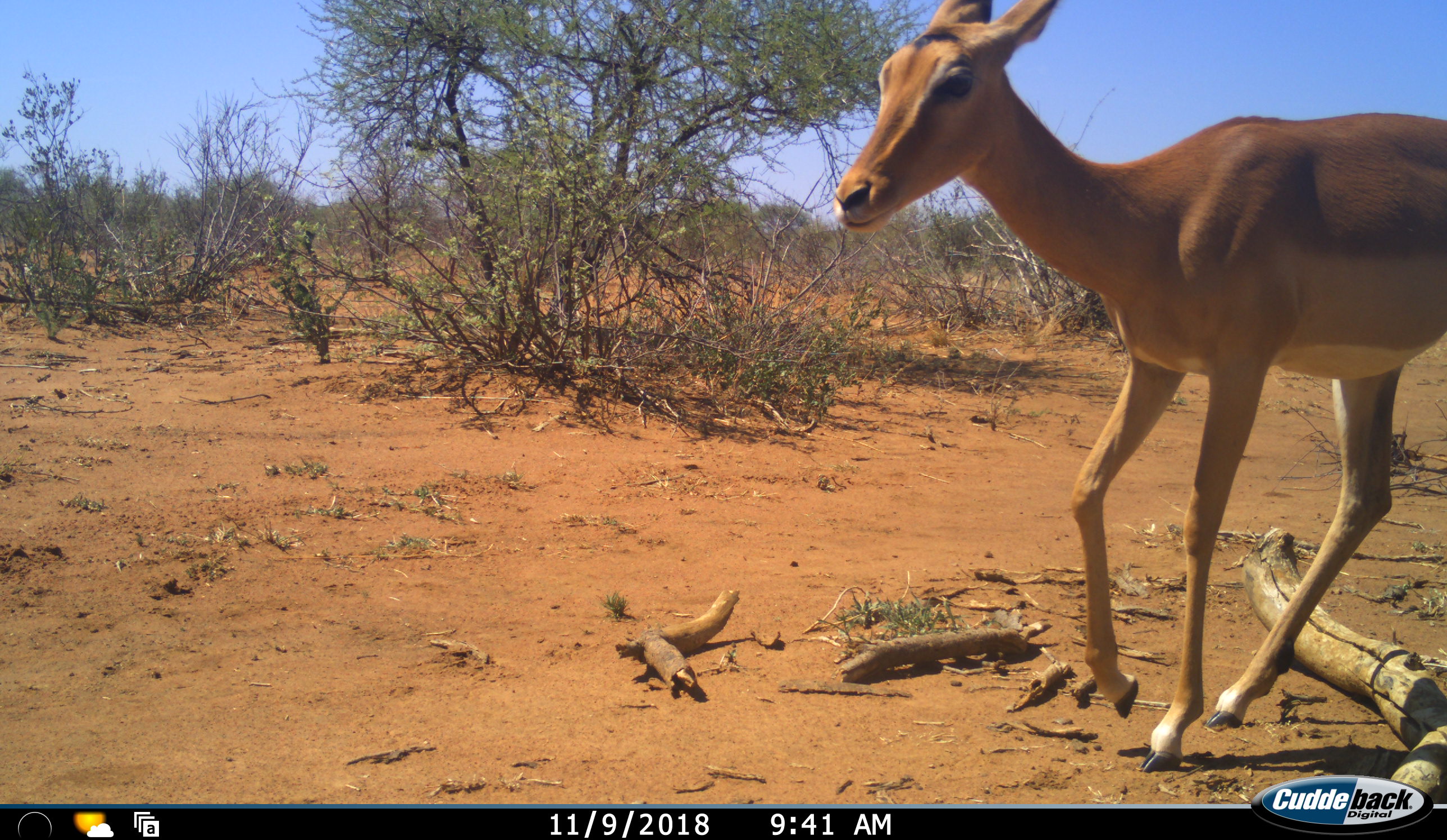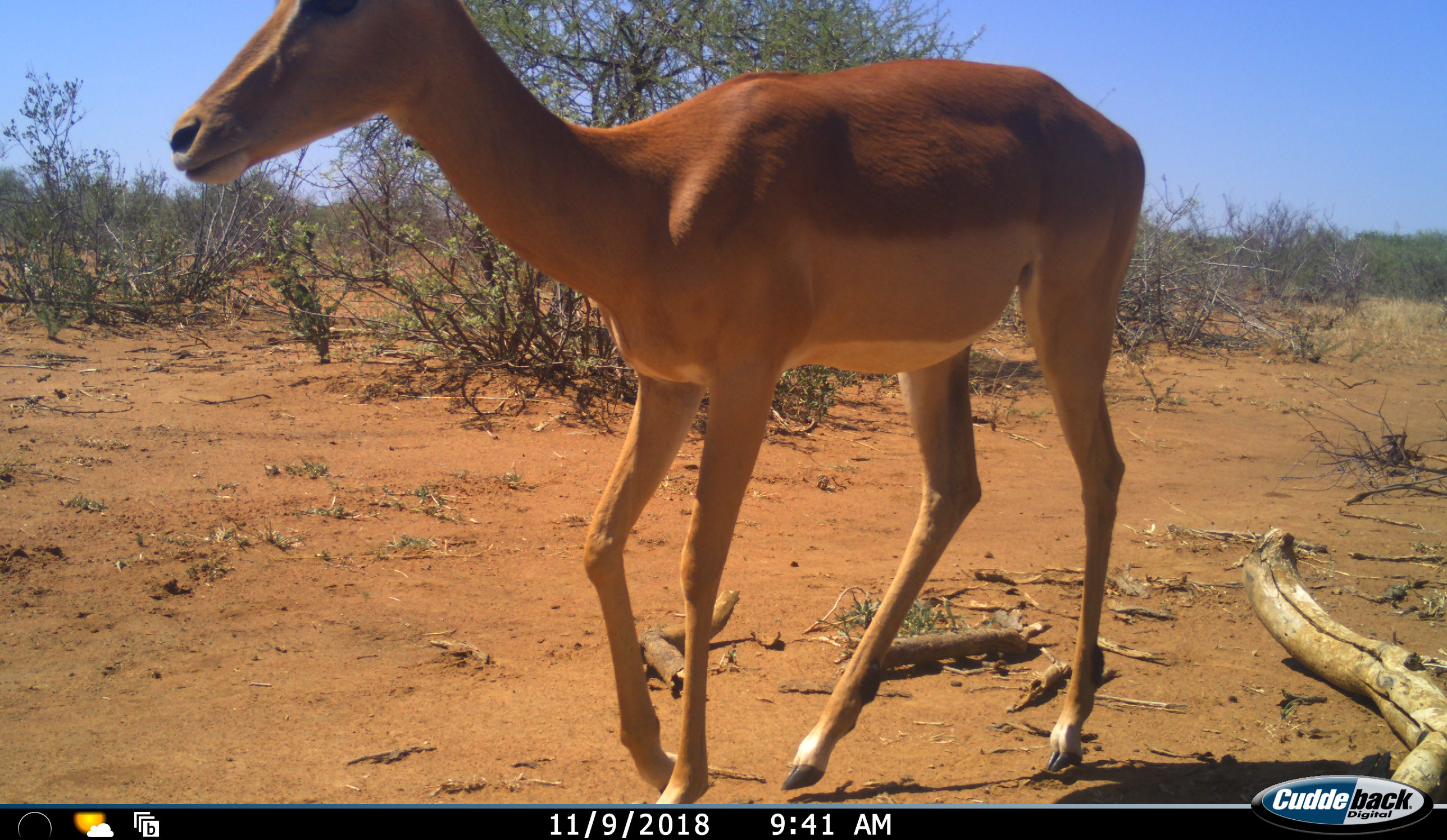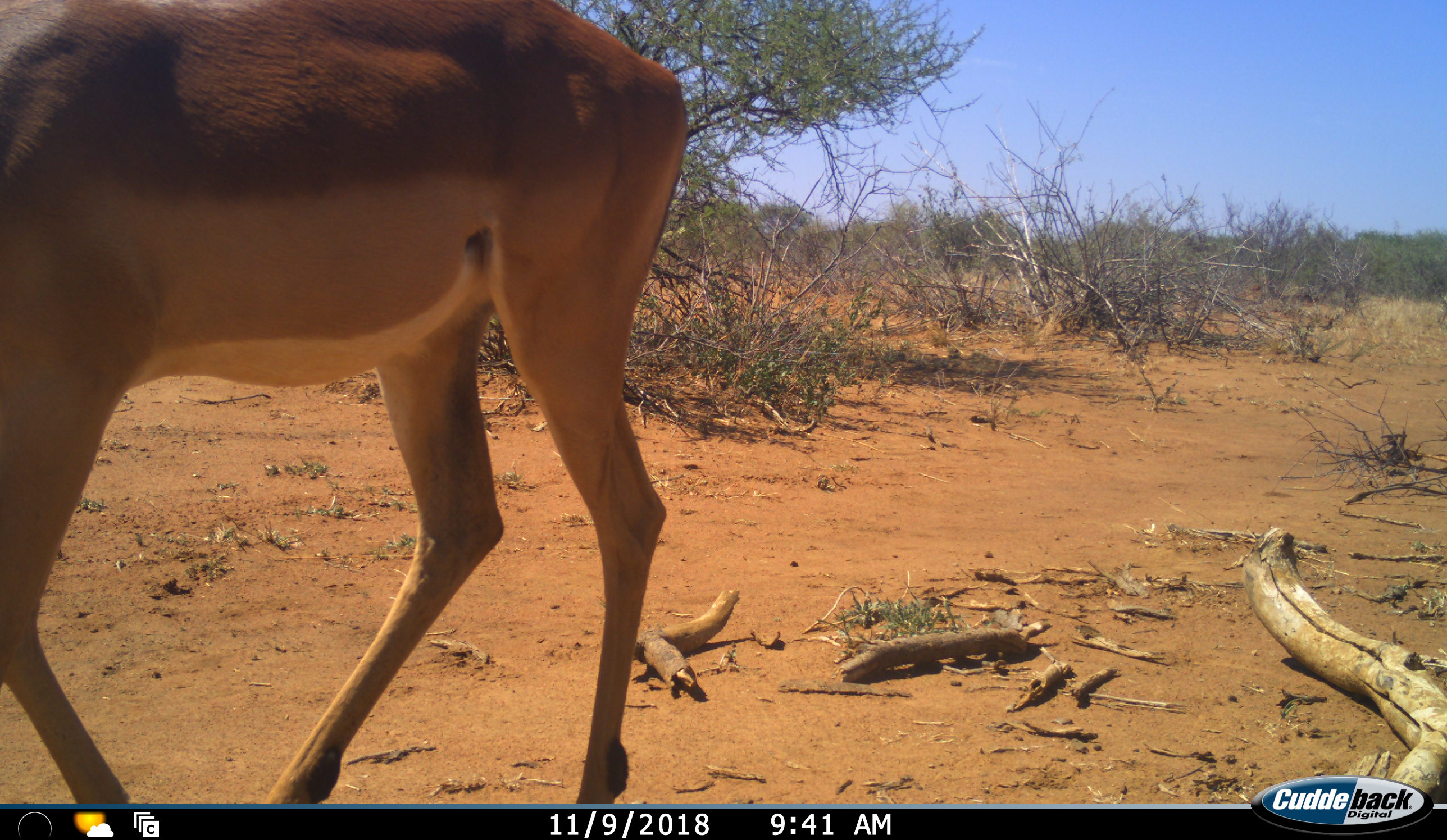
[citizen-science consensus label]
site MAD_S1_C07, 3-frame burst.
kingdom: Animalia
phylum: Chordata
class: Mammalia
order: Artiodactyla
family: Bovidae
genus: Aepyceros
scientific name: Aepyceros melampus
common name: impala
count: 1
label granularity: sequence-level